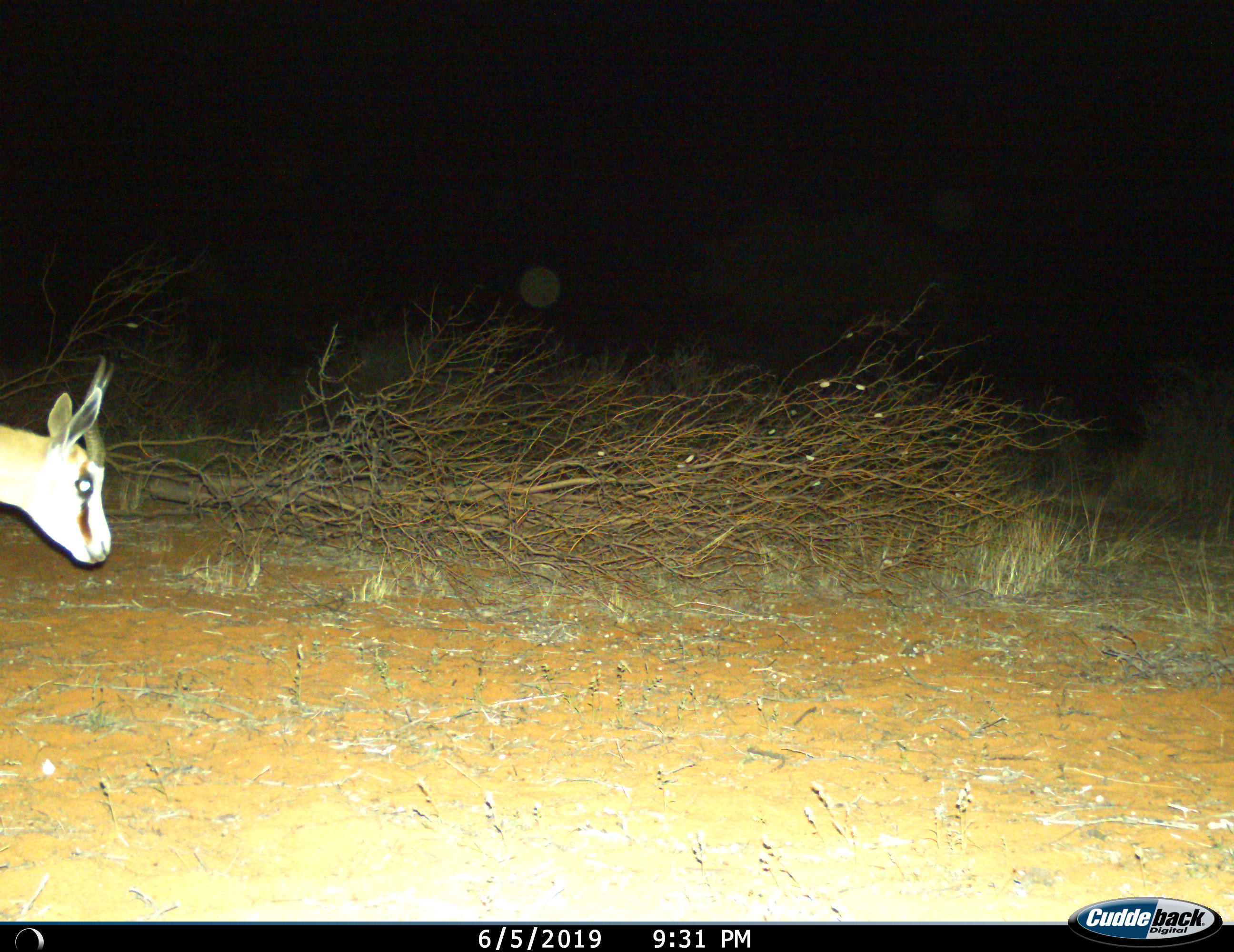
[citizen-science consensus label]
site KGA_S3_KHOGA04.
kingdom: Animalia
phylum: Chordata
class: Mammalia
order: Artiodactyla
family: Bovidae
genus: Antidorcas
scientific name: Antidorcas marsupialis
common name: springbok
Springbok (Antidorcas marsupialis), count 1. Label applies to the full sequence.